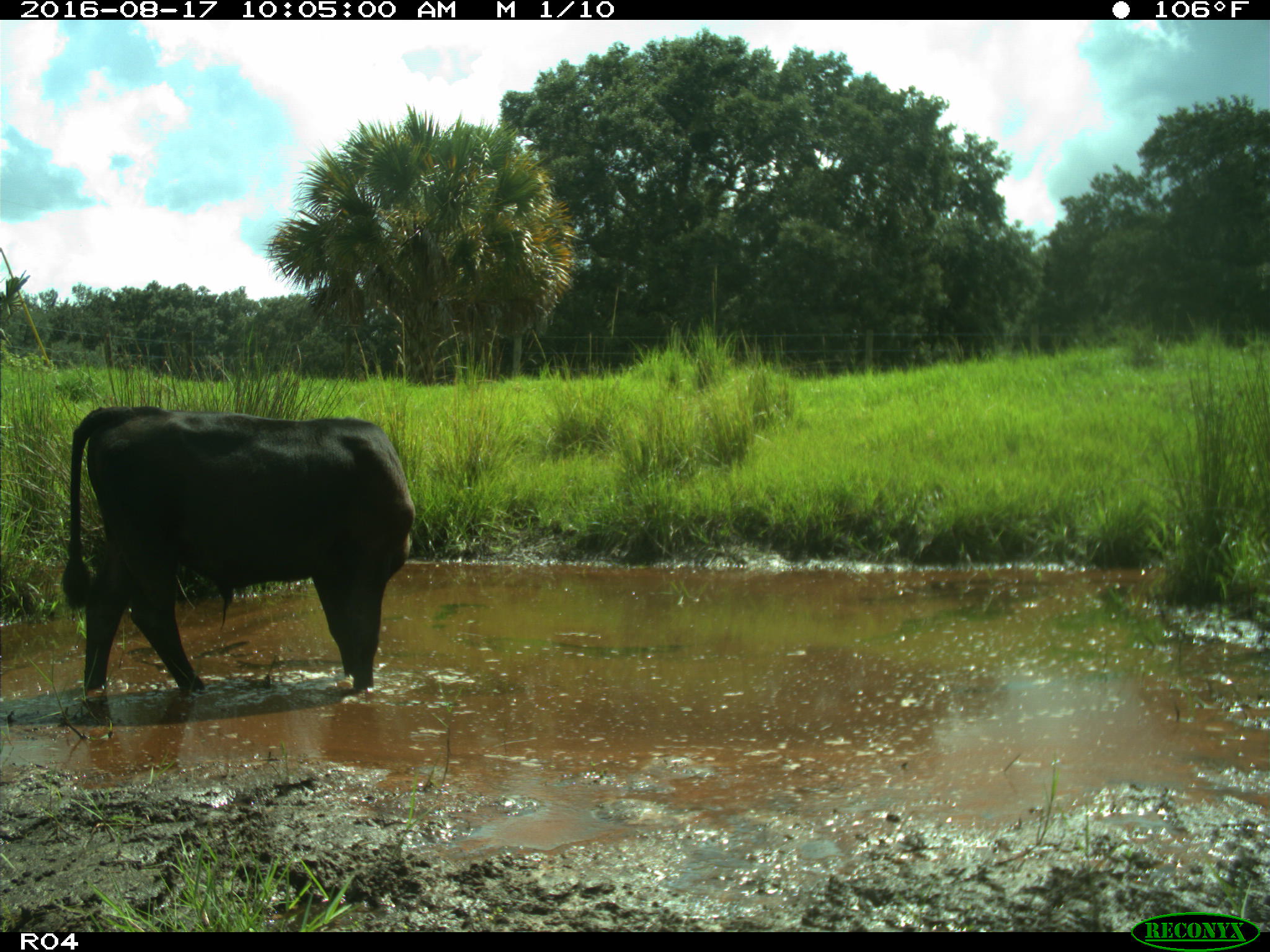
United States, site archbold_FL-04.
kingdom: Animalia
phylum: Chordata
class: Mammalia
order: Artiodactyla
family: Bovidae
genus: Bos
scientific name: Bos taurus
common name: domestic cow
Bos taurus (domestic cow).